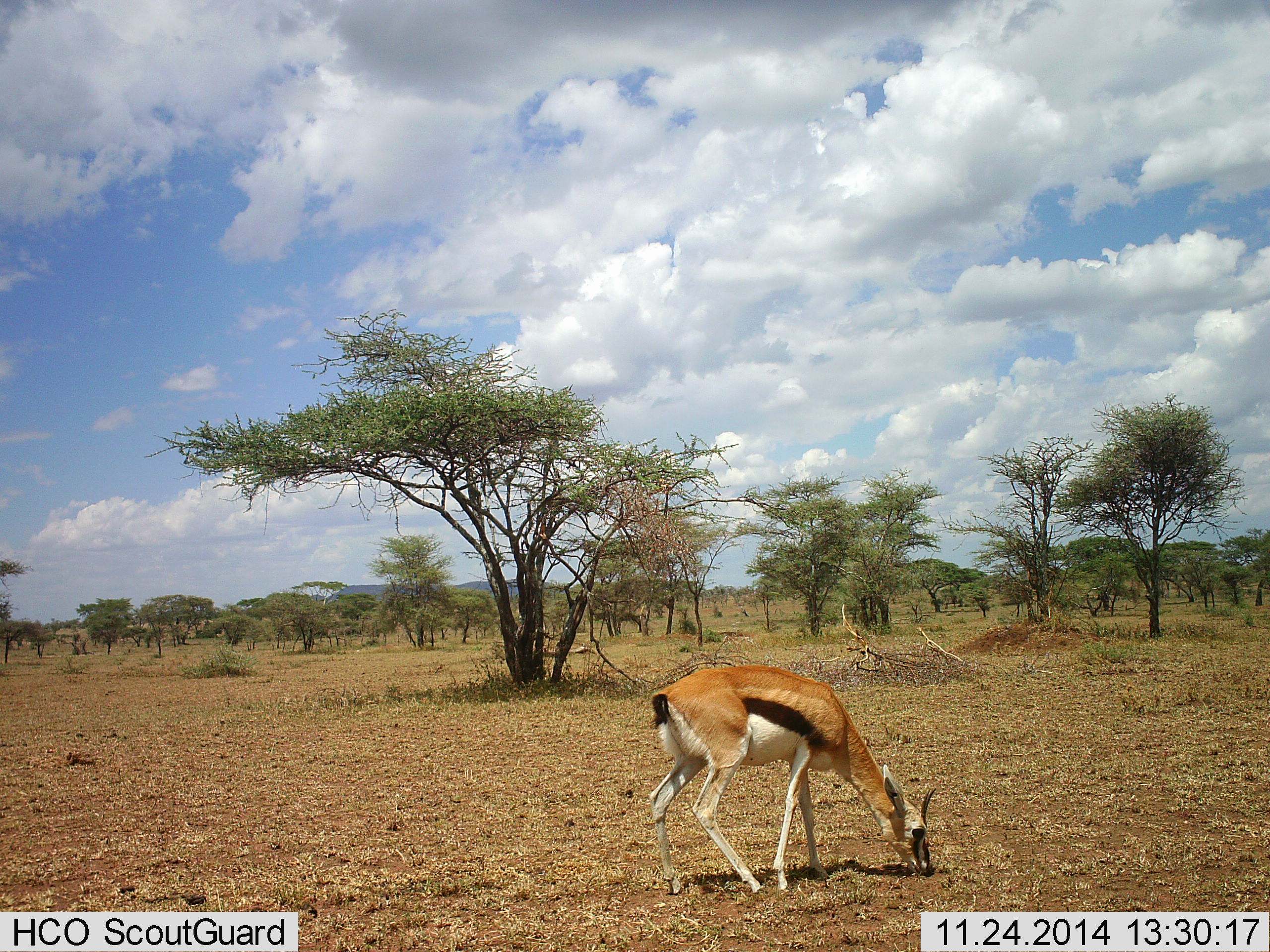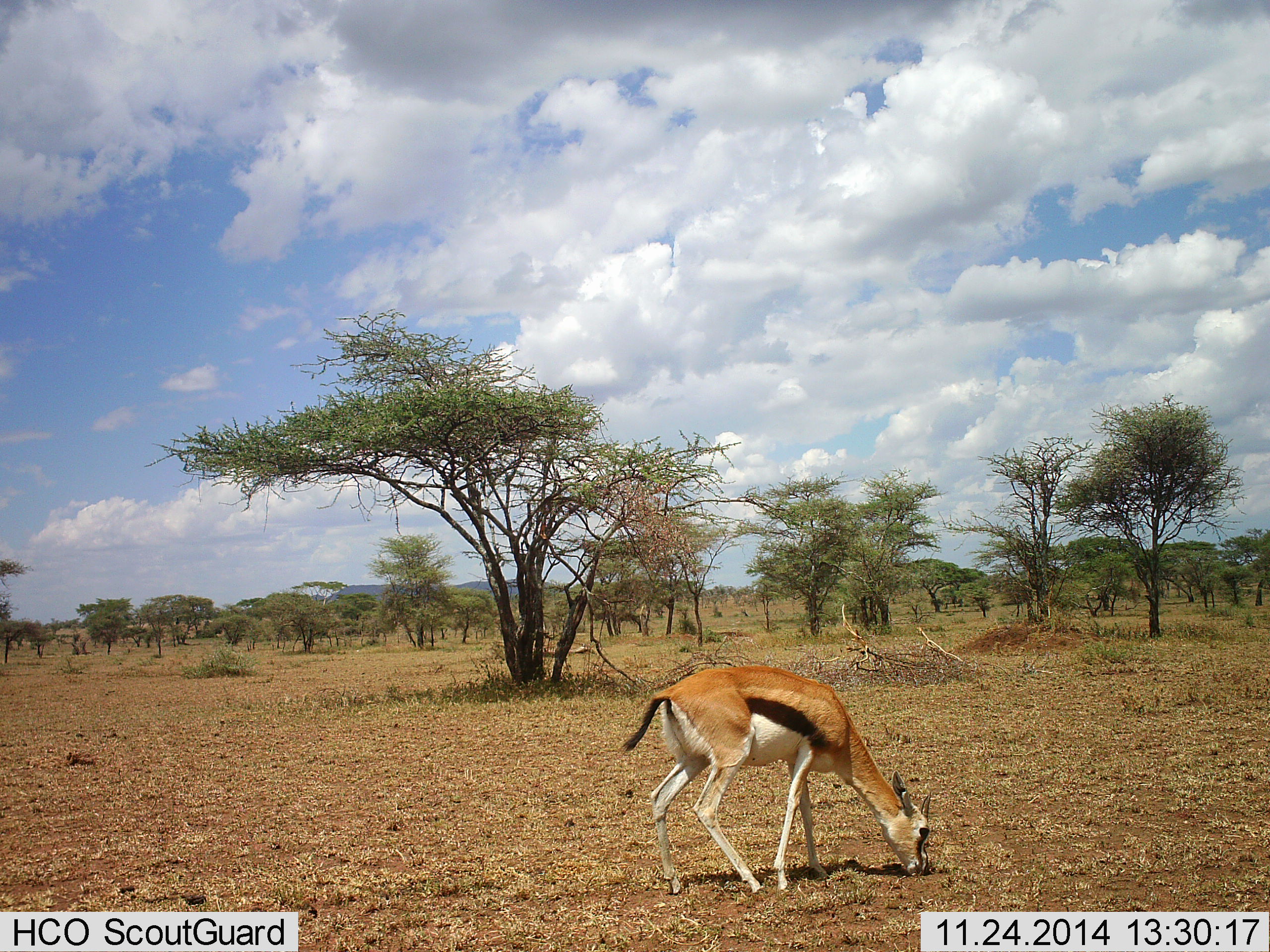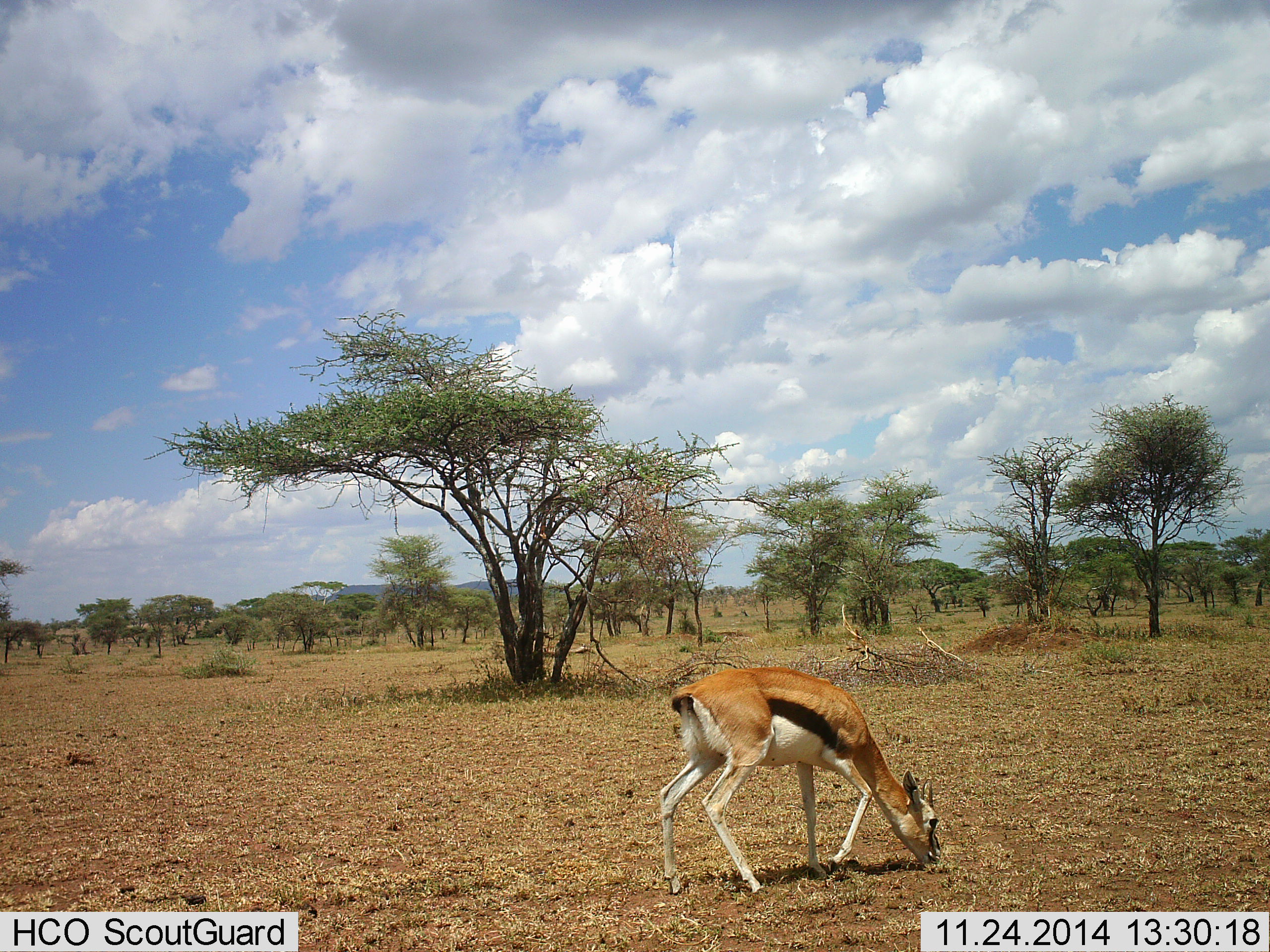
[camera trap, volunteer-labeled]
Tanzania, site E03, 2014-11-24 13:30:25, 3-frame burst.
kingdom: Animalia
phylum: Chordata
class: Mammalia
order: Artiodactyla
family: Bovidae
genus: Eudorcas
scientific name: Eudorcas thomsonii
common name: thomson's gazelle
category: gazellethomsons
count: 1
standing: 40%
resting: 0%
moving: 0%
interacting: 0%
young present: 0%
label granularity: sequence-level